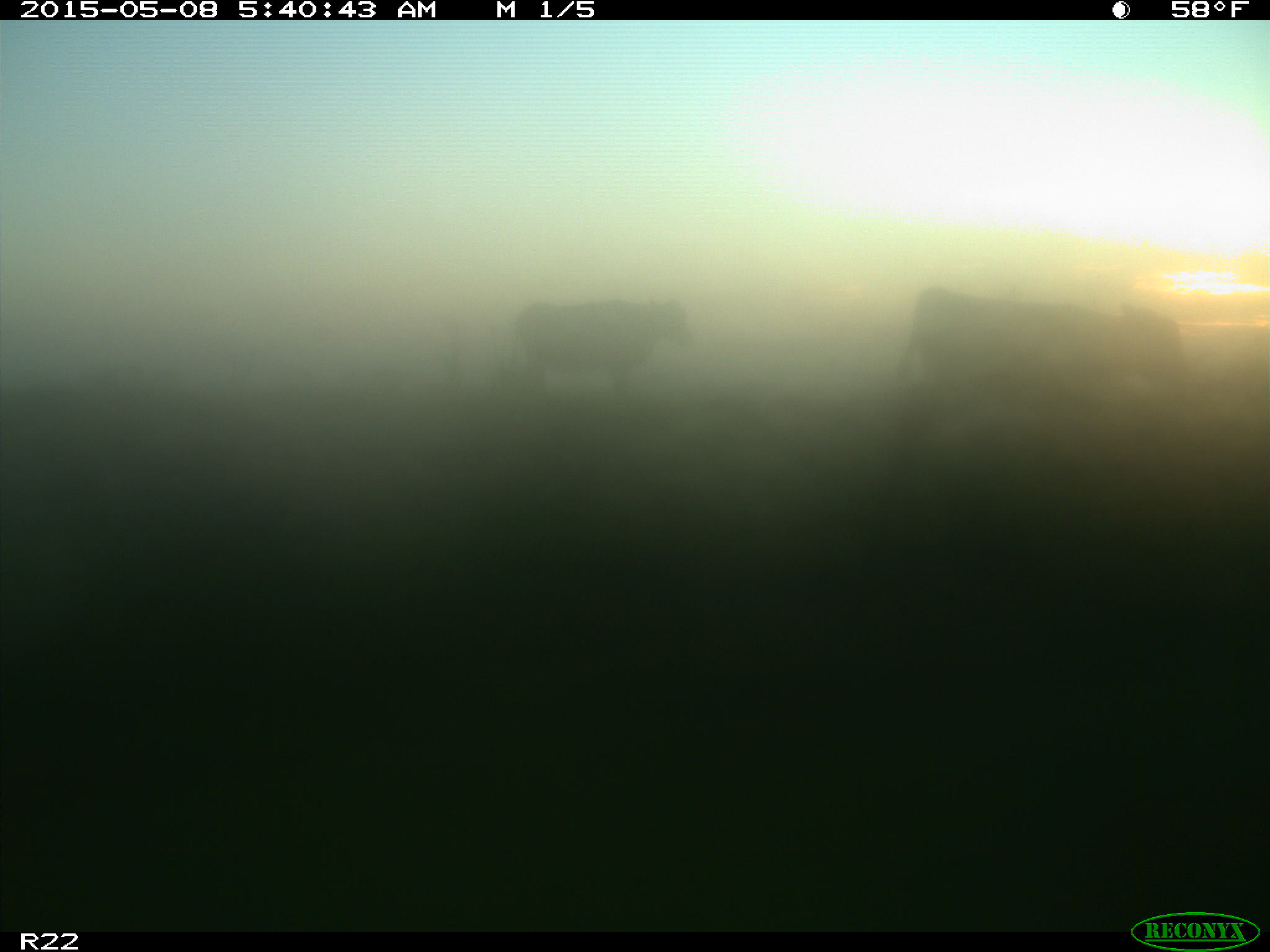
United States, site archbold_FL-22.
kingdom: Animalia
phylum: Chordata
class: Mammalia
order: Artiodactyla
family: Bovidae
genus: Bos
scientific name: Bos taurus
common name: domestic cow